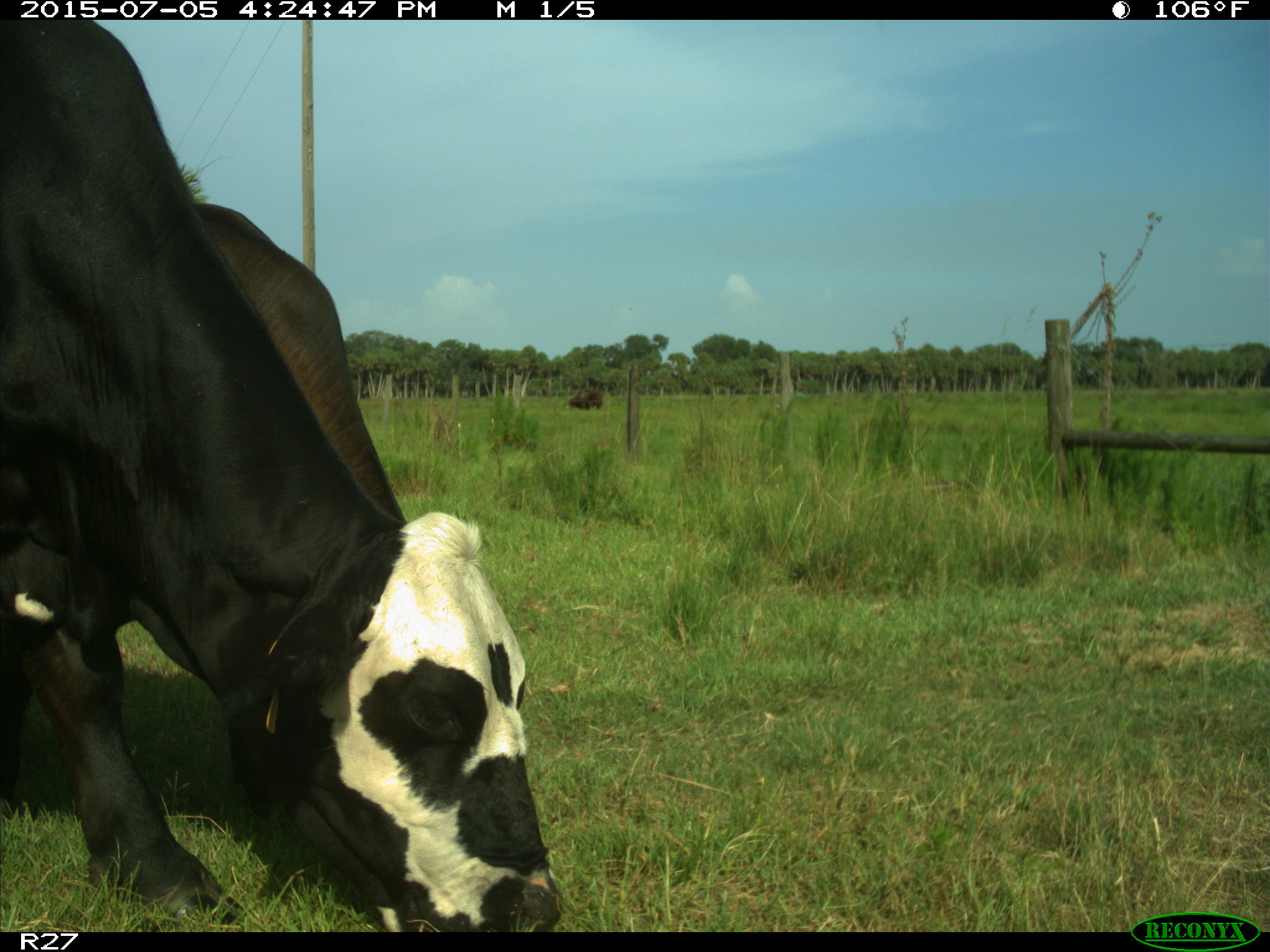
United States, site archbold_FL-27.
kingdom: Animalia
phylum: Chordata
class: Mammalia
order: Artiodactyla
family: Bovidae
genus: Bos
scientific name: Bos taurus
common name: domestic cow